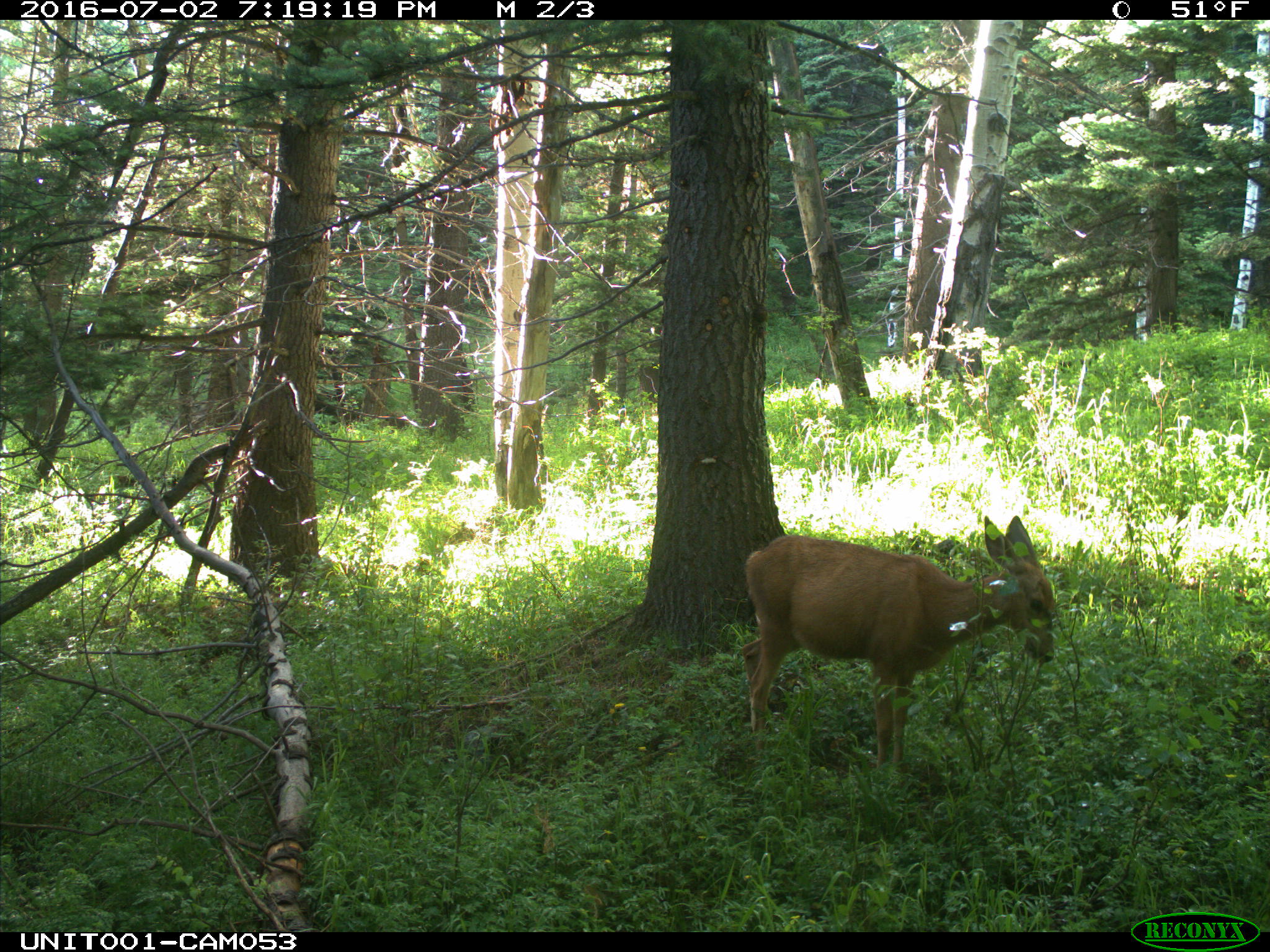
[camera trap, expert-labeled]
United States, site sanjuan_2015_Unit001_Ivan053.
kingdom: Animalia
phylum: Chordata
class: Mammalia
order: Artiodactyla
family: Cervidae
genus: Odocoileus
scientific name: Odocoileus hemionus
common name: mule deer